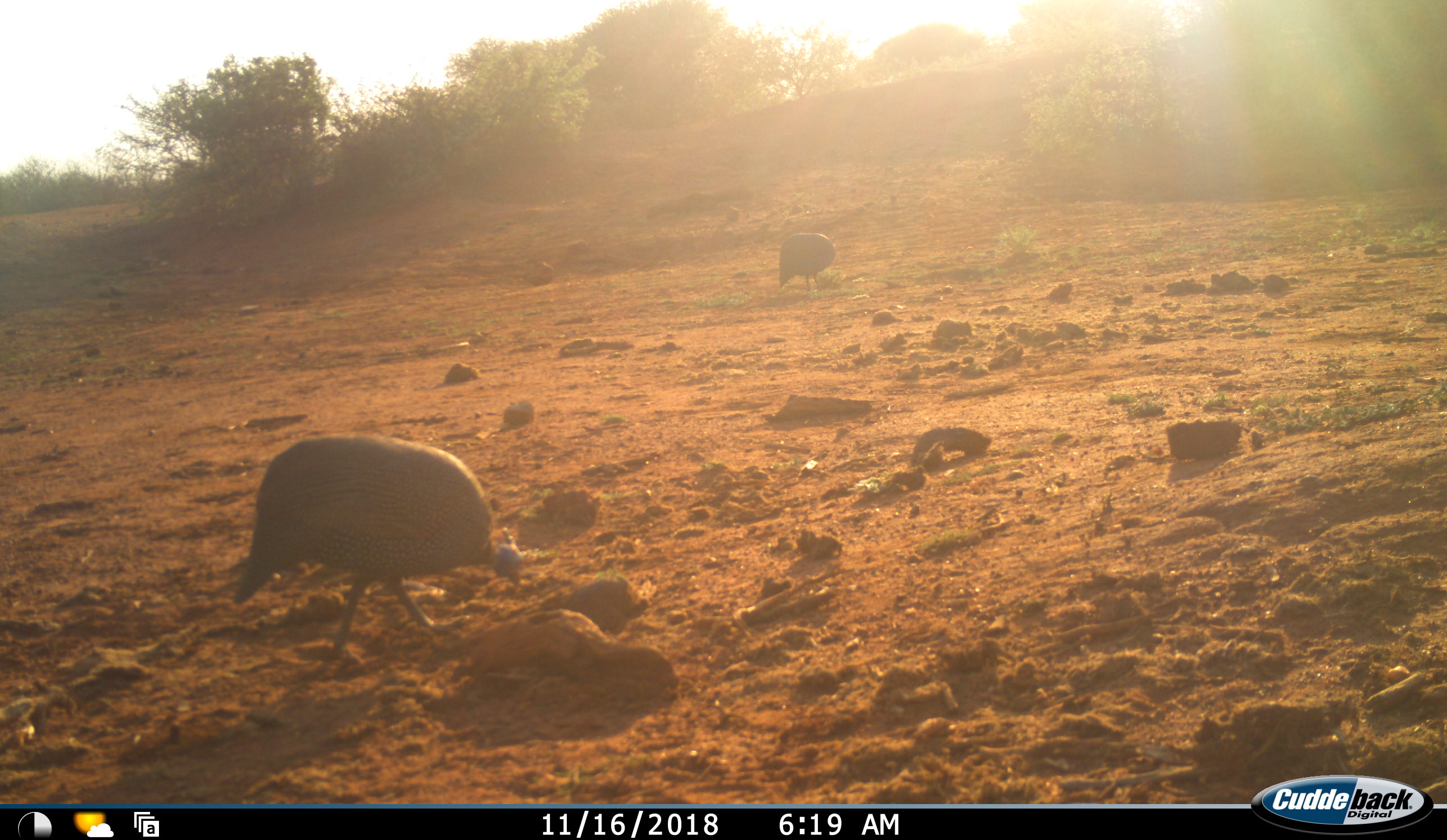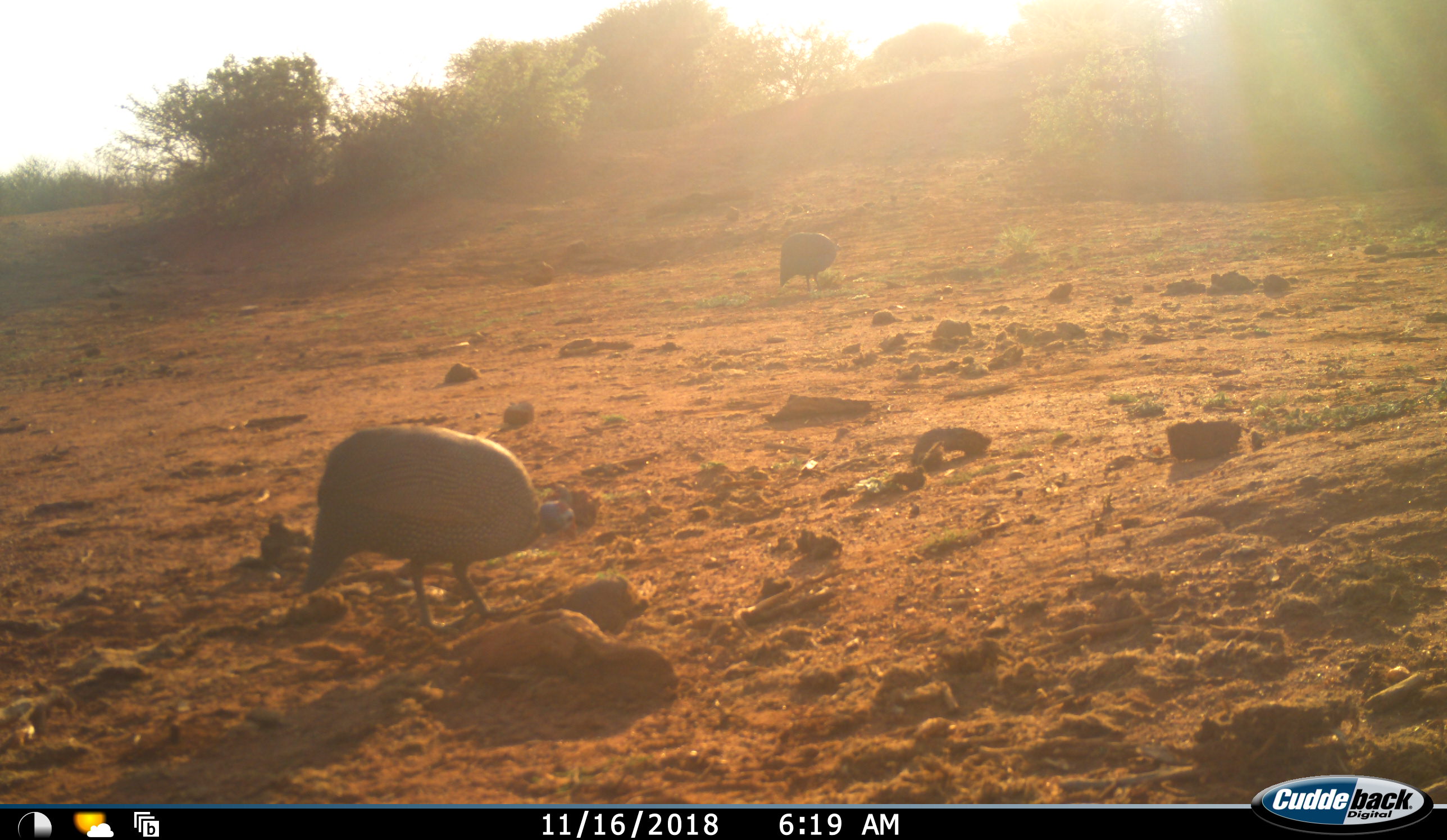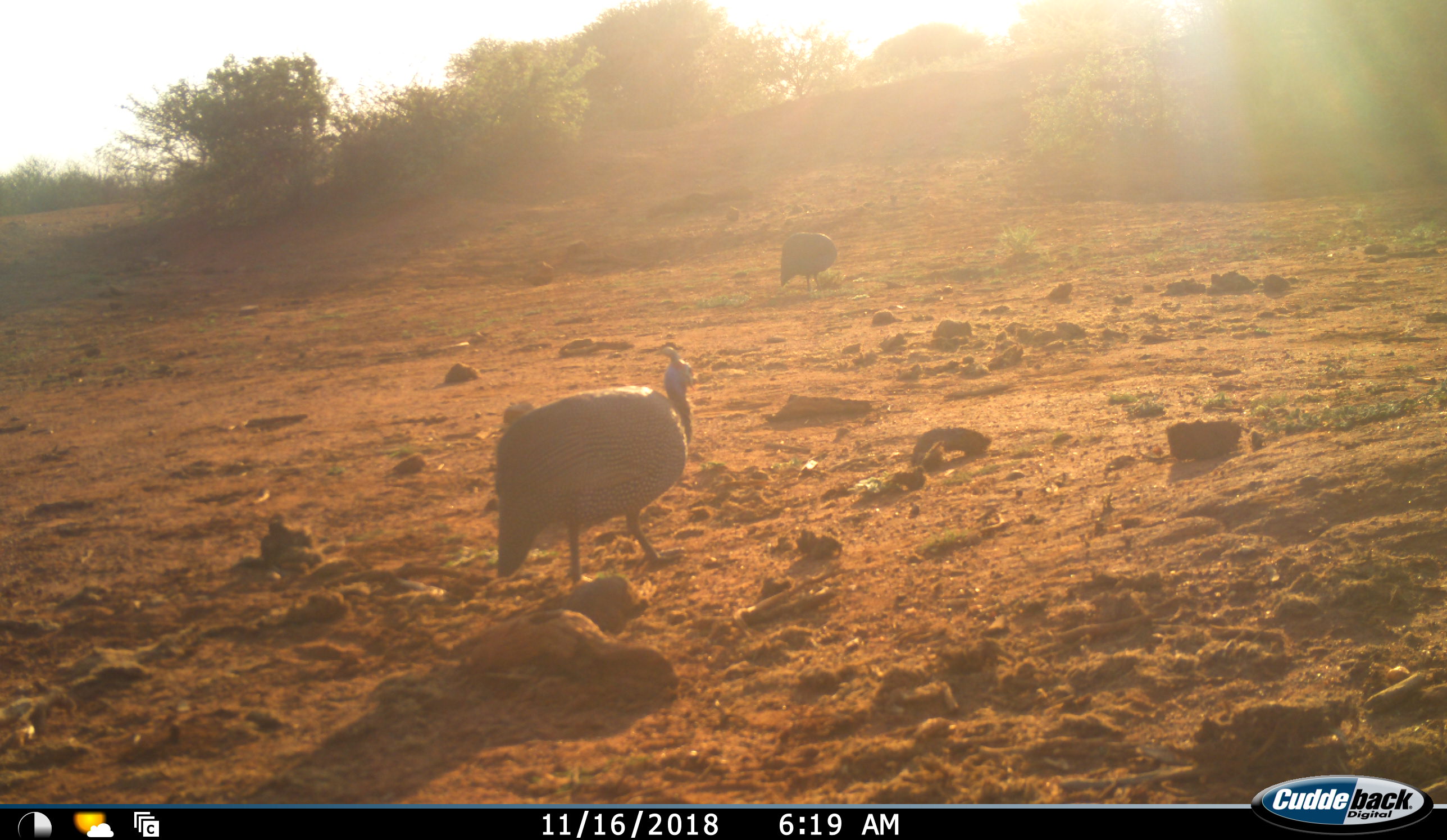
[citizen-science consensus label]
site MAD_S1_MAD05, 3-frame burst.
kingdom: Animalia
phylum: Chordata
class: Aves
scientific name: Aves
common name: bird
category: birdother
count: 2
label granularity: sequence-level